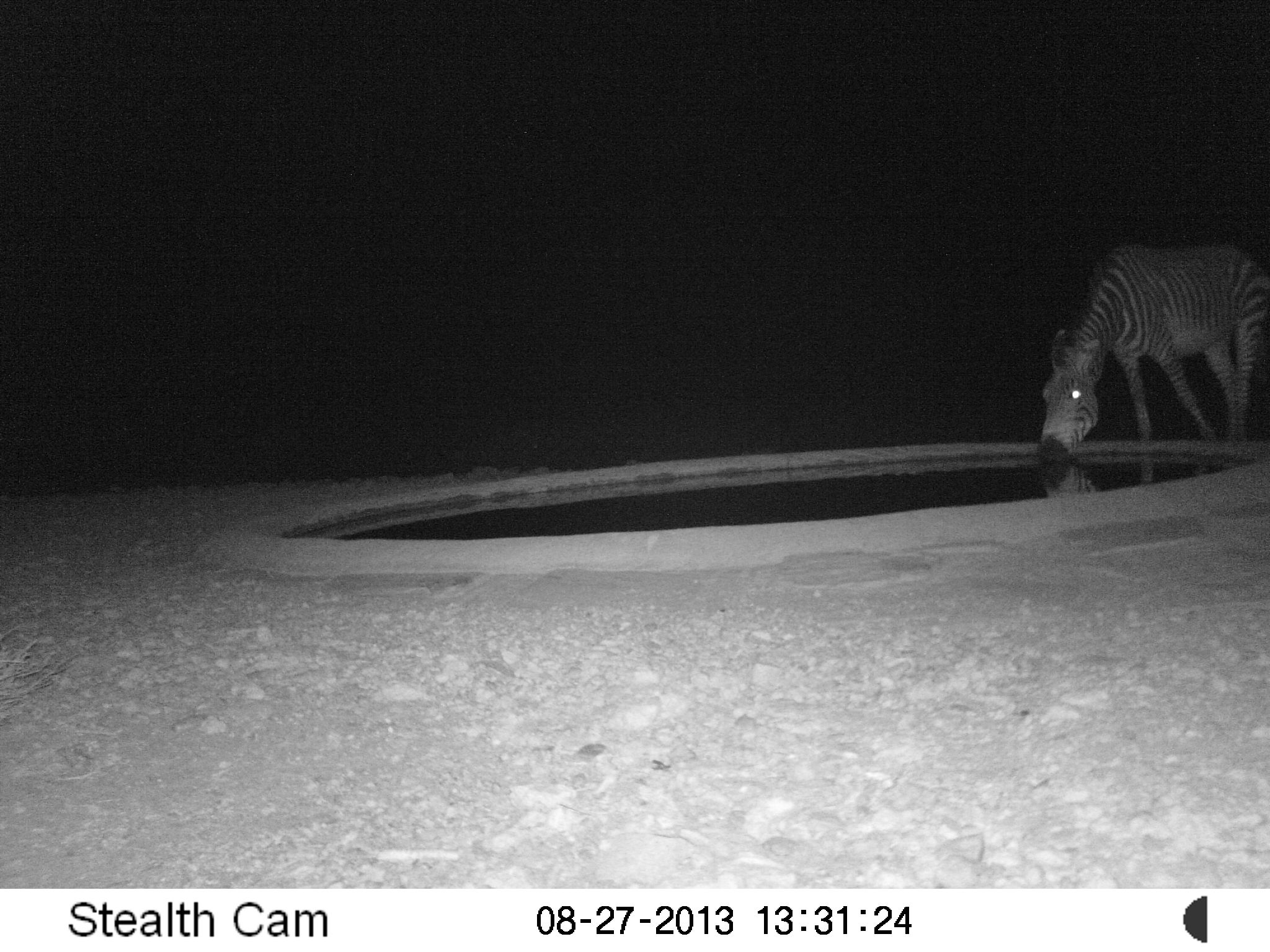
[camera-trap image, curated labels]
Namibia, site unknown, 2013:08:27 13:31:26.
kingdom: Animalia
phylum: Chordata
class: Mammalia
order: Perissodactyla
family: Equidae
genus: Equus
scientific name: Equus zebra hartmannae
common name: hartmann's mountain zebra